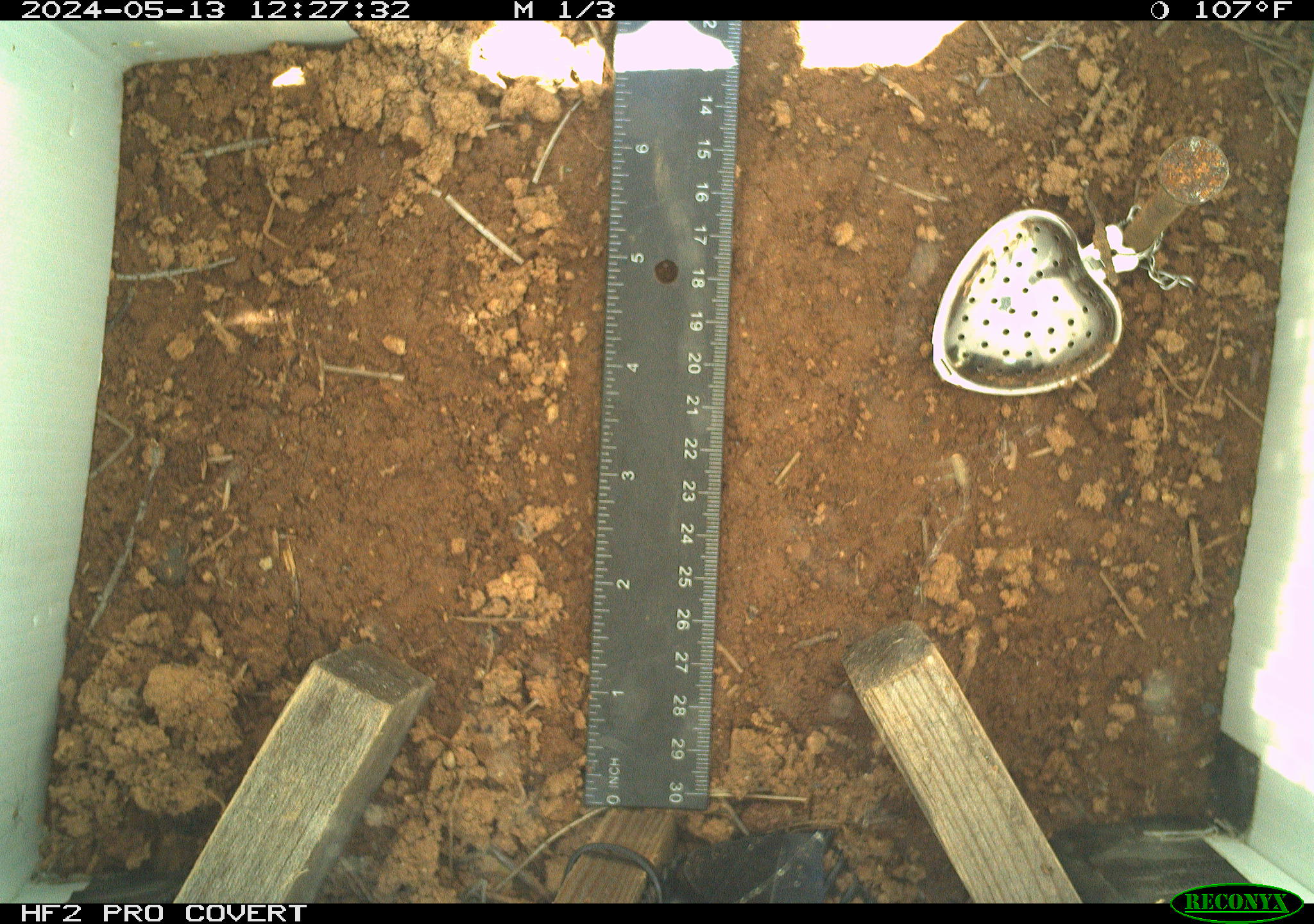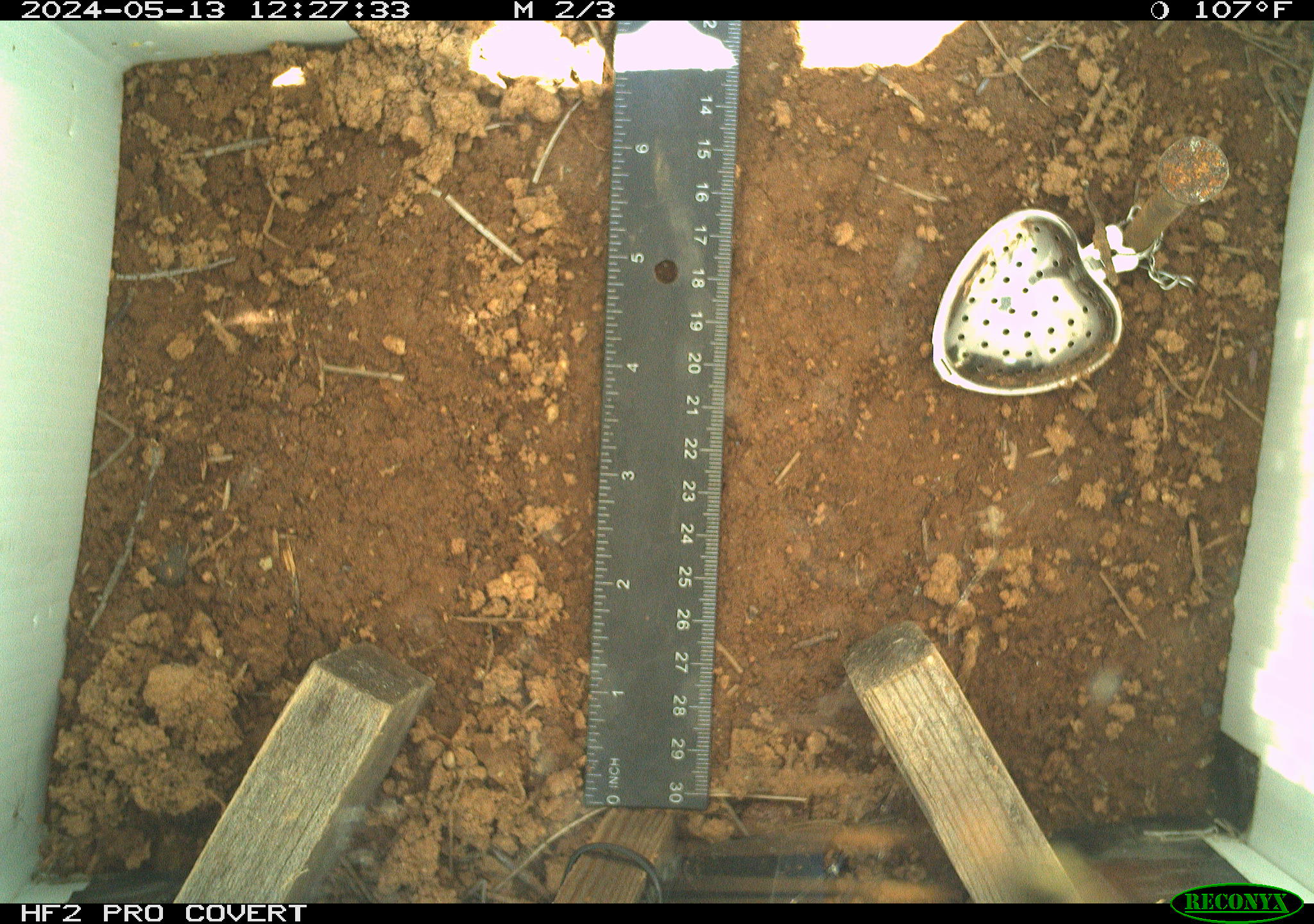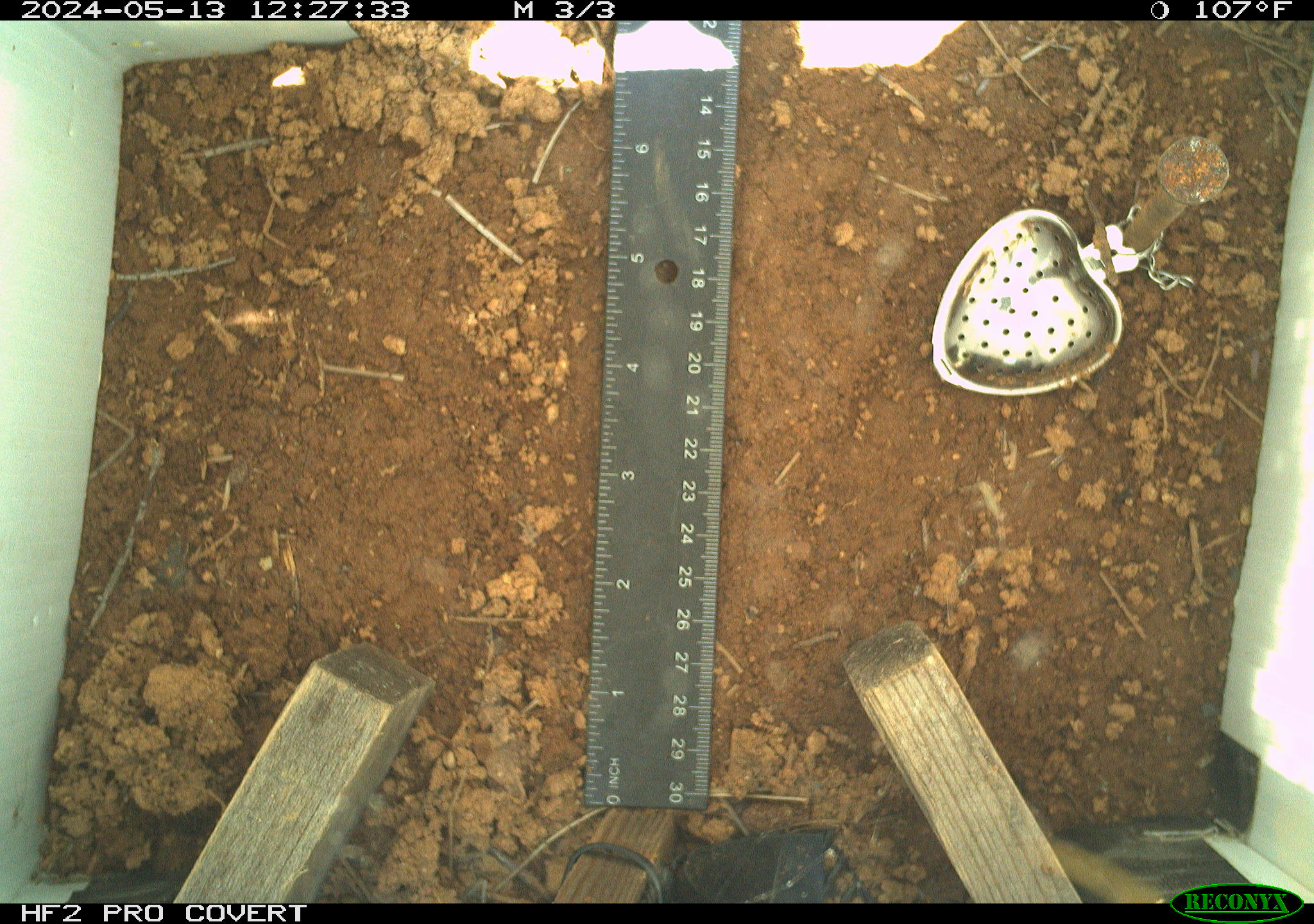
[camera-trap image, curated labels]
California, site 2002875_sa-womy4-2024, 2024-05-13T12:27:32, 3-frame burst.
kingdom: Animalia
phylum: Arthropoda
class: Insecta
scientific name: Insecta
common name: insect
Insect (Insecta).